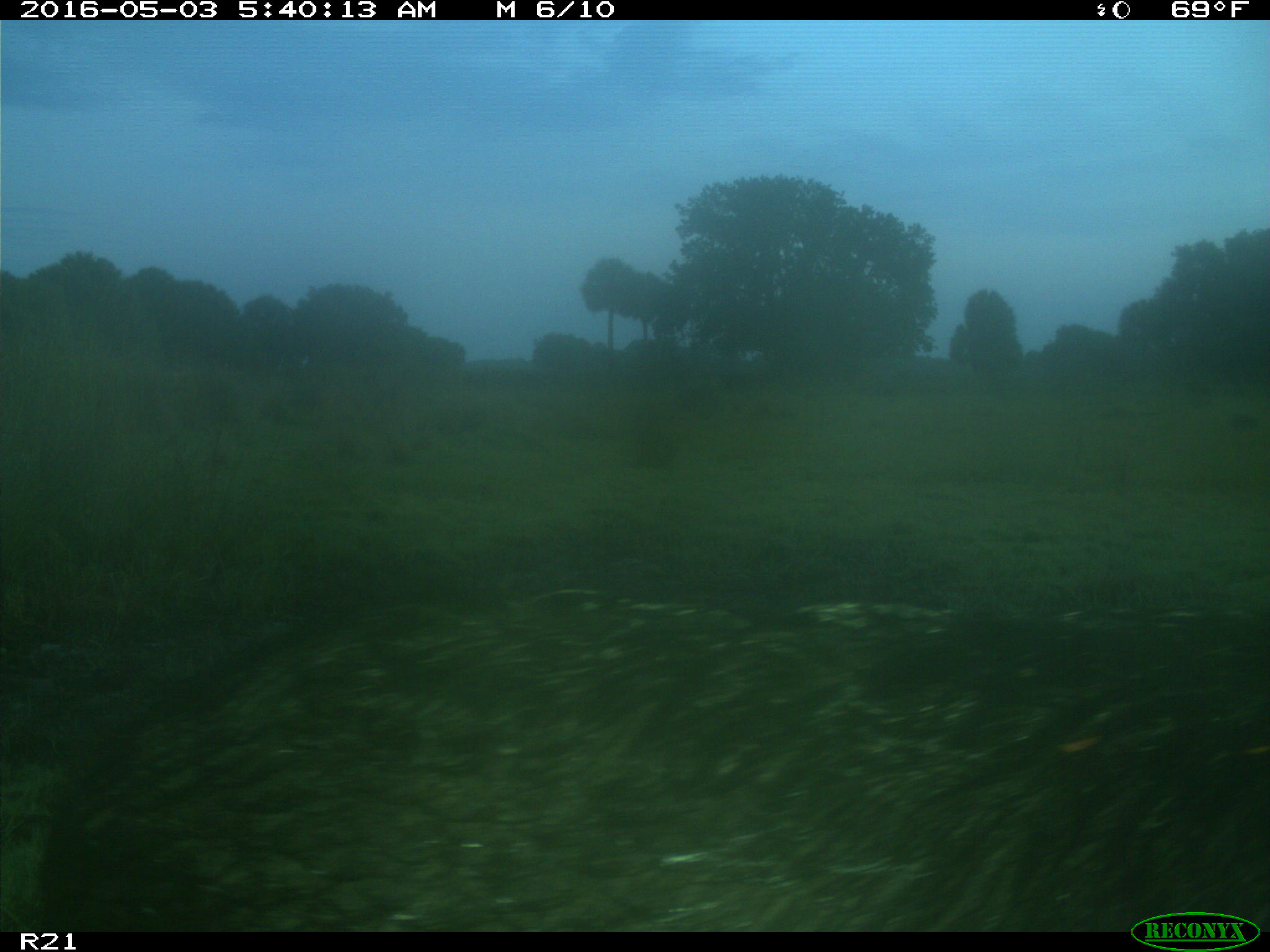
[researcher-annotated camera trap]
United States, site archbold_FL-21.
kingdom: Animalia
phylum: Chordata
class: Mammalia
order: Artiodactyla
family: Suidae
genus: Sus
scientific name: Sus scrofa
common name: wild boar